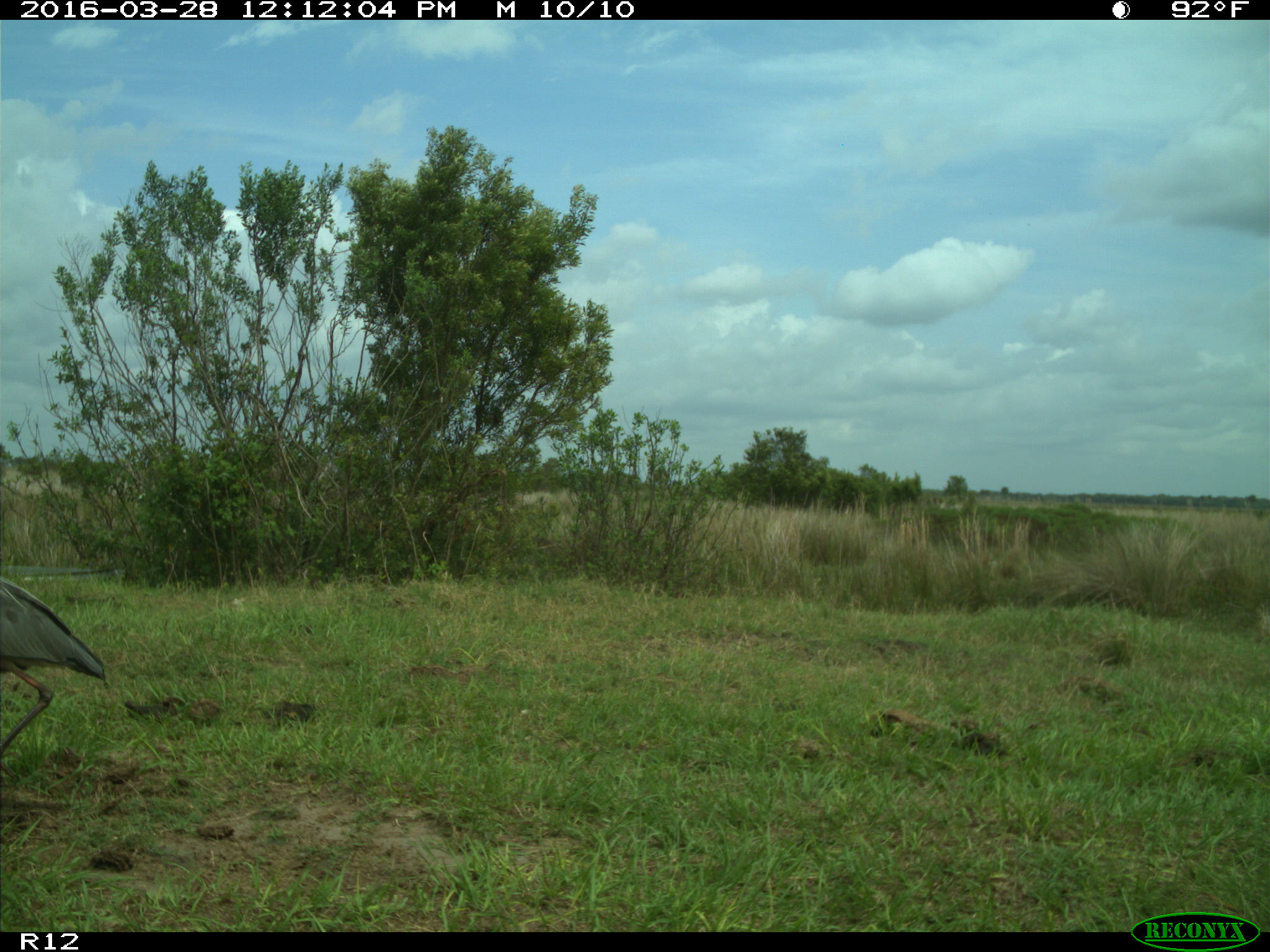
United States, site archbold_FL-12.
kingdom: Animalia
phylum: Chordata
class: Mammalia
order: Artiodactyla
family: Suidae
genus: Sus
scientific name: Sus scrofa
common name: wild boar